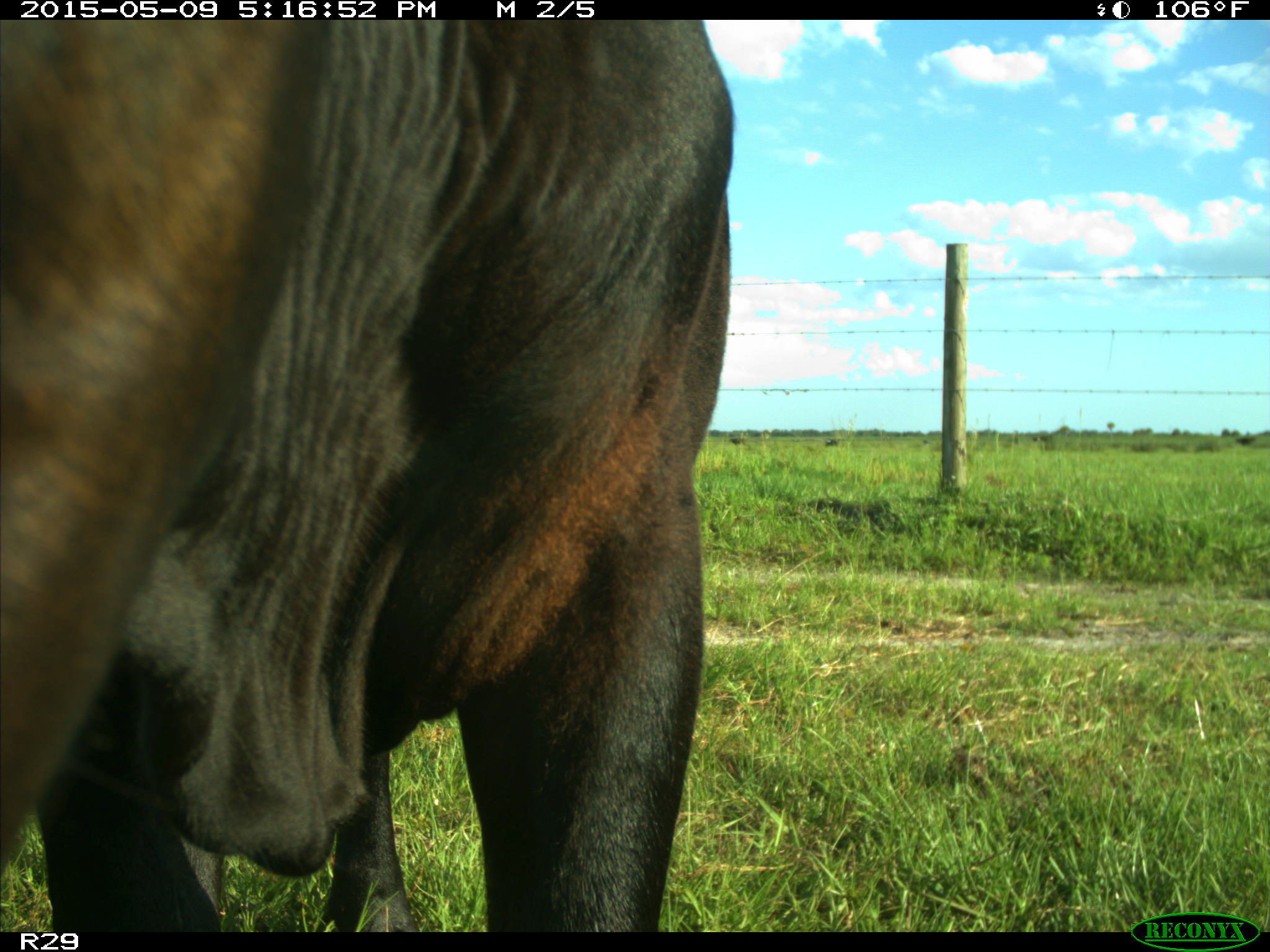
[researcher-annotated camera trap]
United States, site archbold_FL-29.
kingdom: Animalia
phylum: Chordata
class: Mammalia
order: Artiodactyla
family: Bovidae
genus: Bos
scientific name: Bos taurus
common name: domestic cow